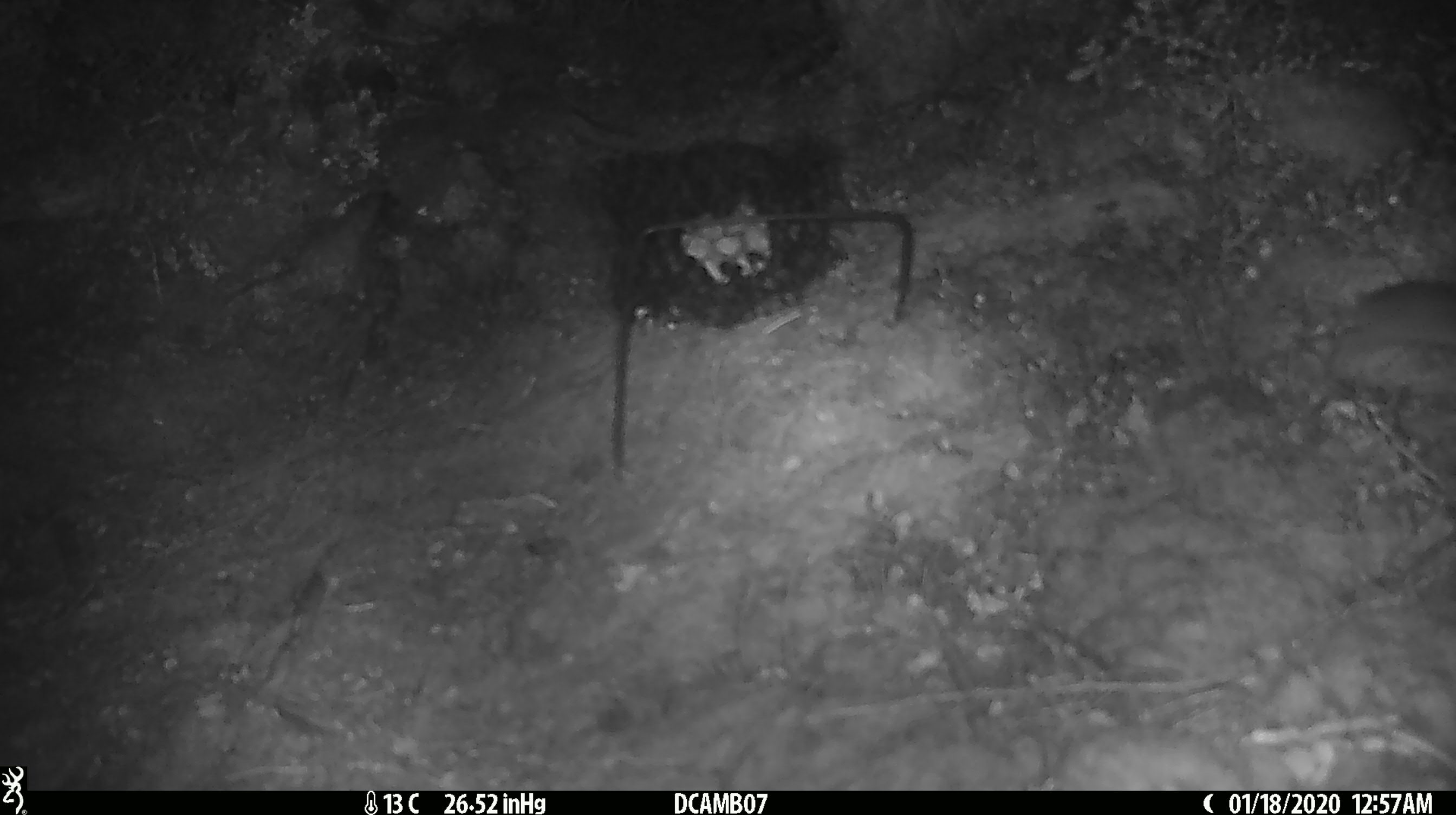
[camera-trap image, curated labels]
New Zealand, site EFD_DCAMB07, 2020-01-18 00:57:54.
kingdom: Animalia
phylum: Chordata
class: Mammalia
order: Rodentia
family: Muridae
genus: Mus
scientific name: Mus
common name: mouse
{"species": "mouse (Mus)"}